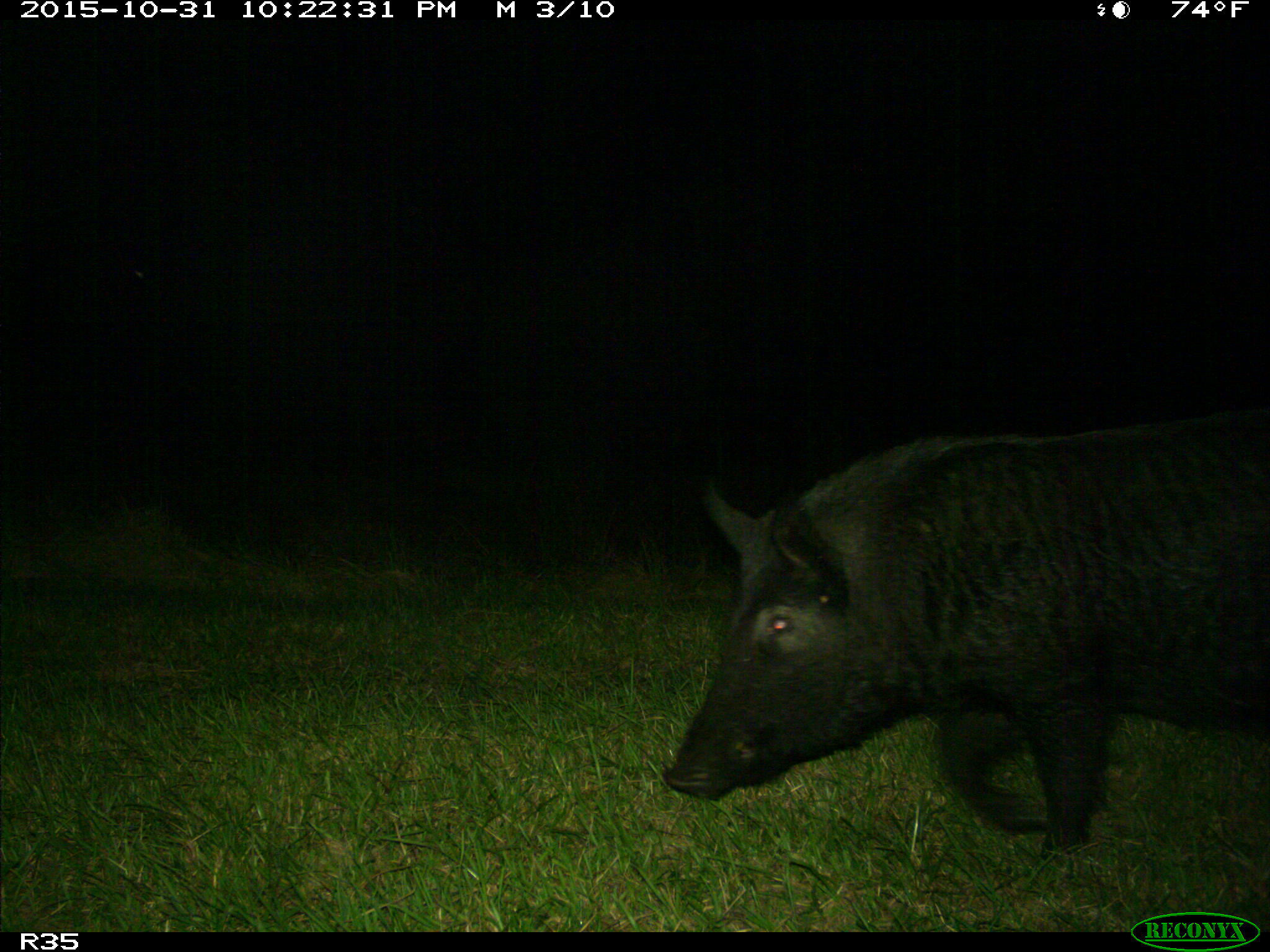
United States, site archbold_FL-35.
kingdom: Animalia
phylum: Chordata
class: Mammalia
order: Artiodactyla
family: Suidae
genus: Sus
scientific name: Sus scrofa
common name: wild boar